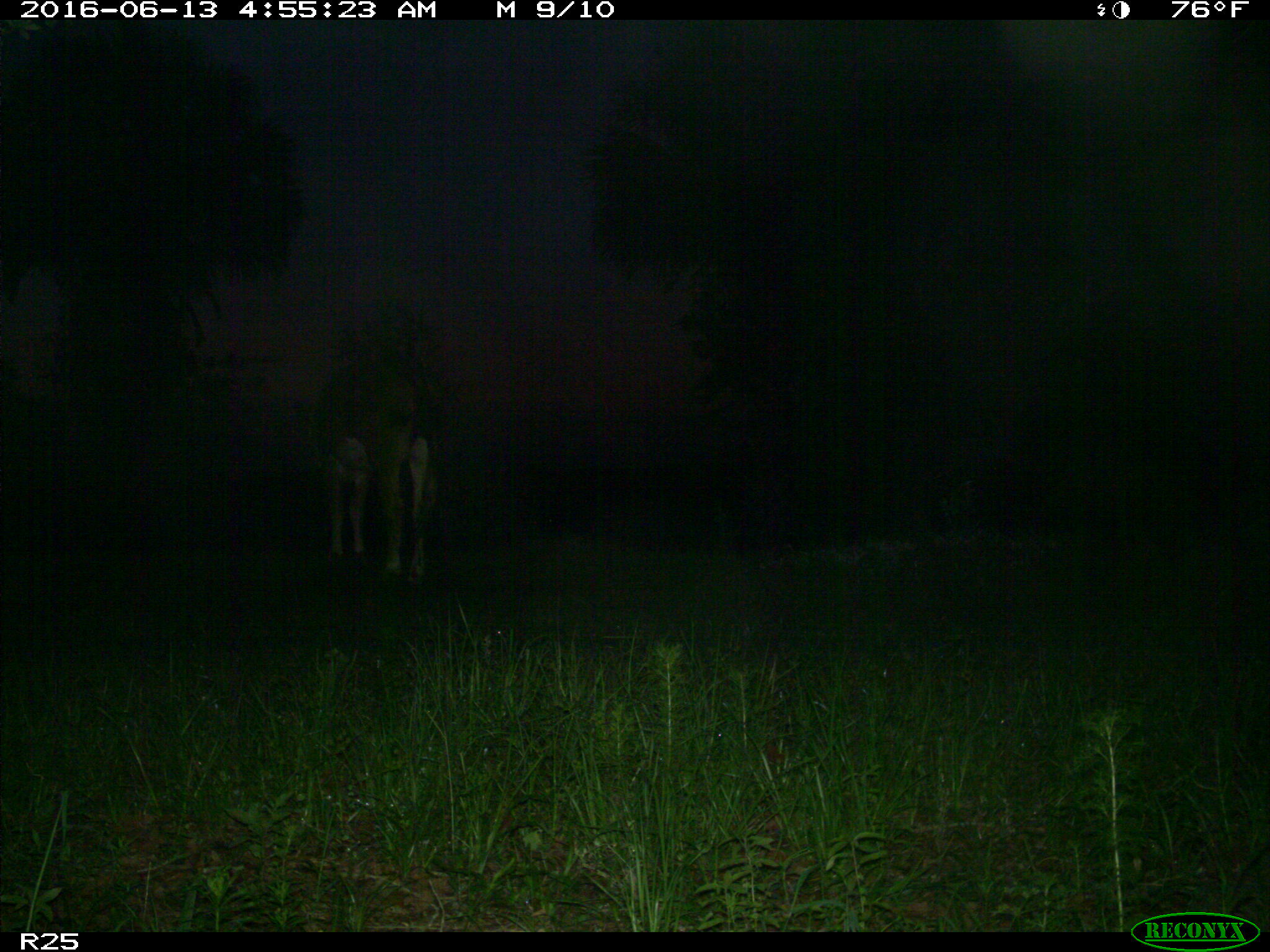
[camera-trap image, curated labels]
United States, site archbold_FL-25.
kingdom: Animalia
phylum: Chordata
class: Mammalia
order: Artiodactyla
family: Bovidae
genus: Bos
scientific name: Bos taurus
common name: domestic cow